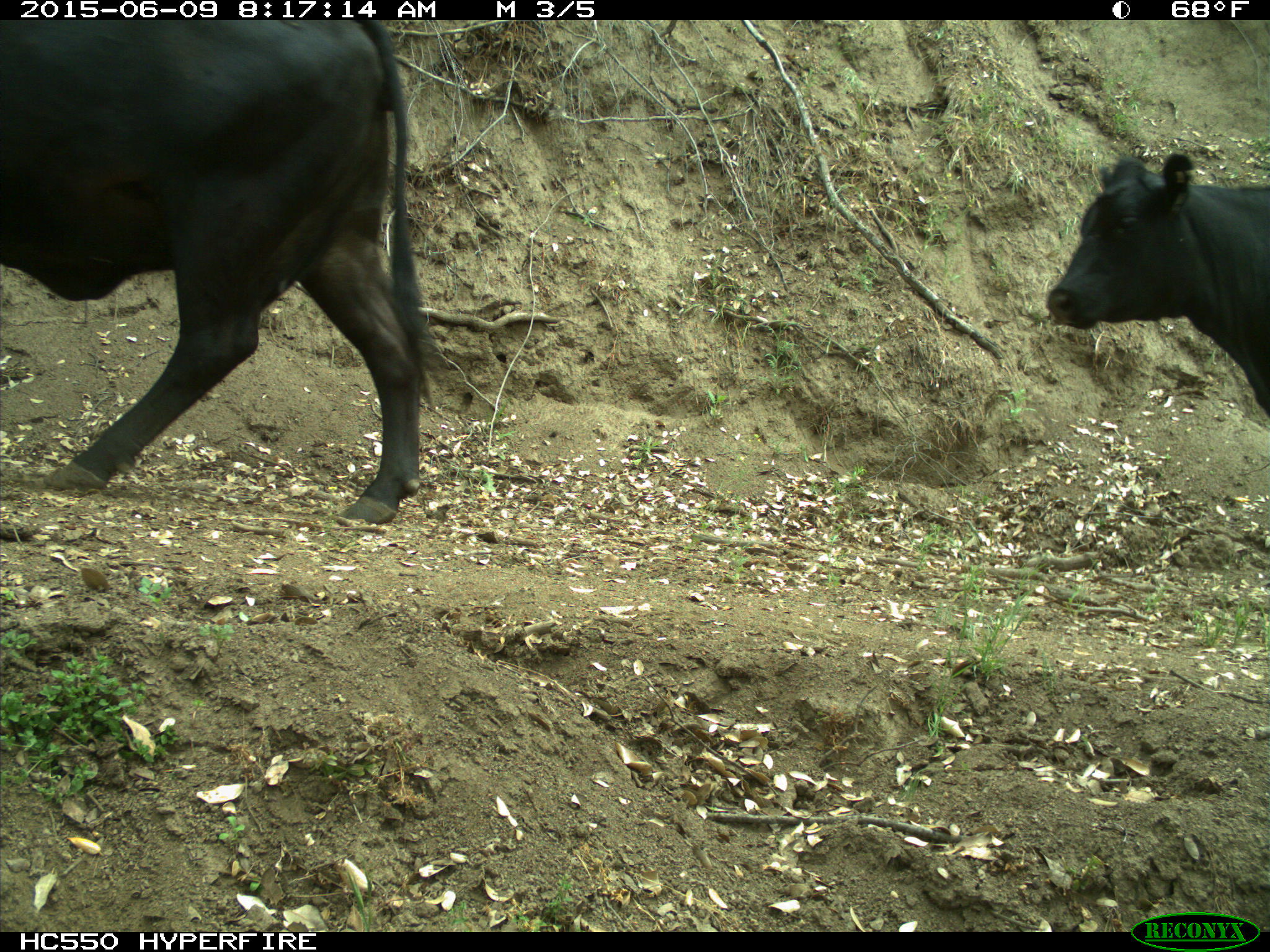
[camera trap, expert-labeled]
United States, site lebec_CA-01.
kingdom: Animalia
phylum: Chordata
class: Mammalia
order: Artiodactyla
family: Bovidae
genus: Bos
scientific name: Bos taurus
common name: domestic cow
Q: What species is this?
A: Bos taurus (domestic cow).